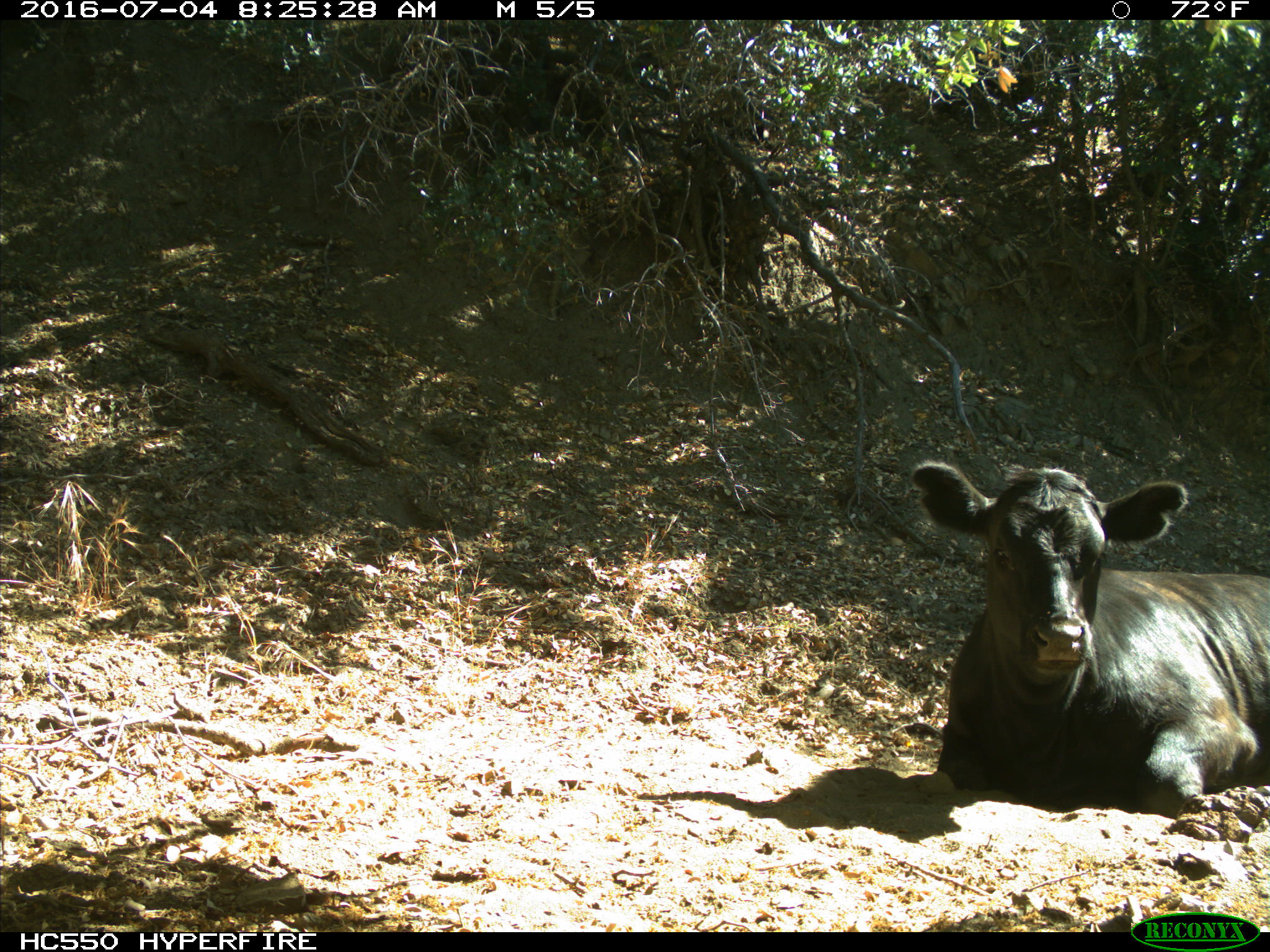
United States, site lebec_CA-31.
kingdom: Animalia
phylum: Chordata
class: Mammalia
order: Artiodactyla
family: Bovidae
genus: Bos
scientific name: Bos taurus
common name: domestic cow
Bos taurus (domestic cow).